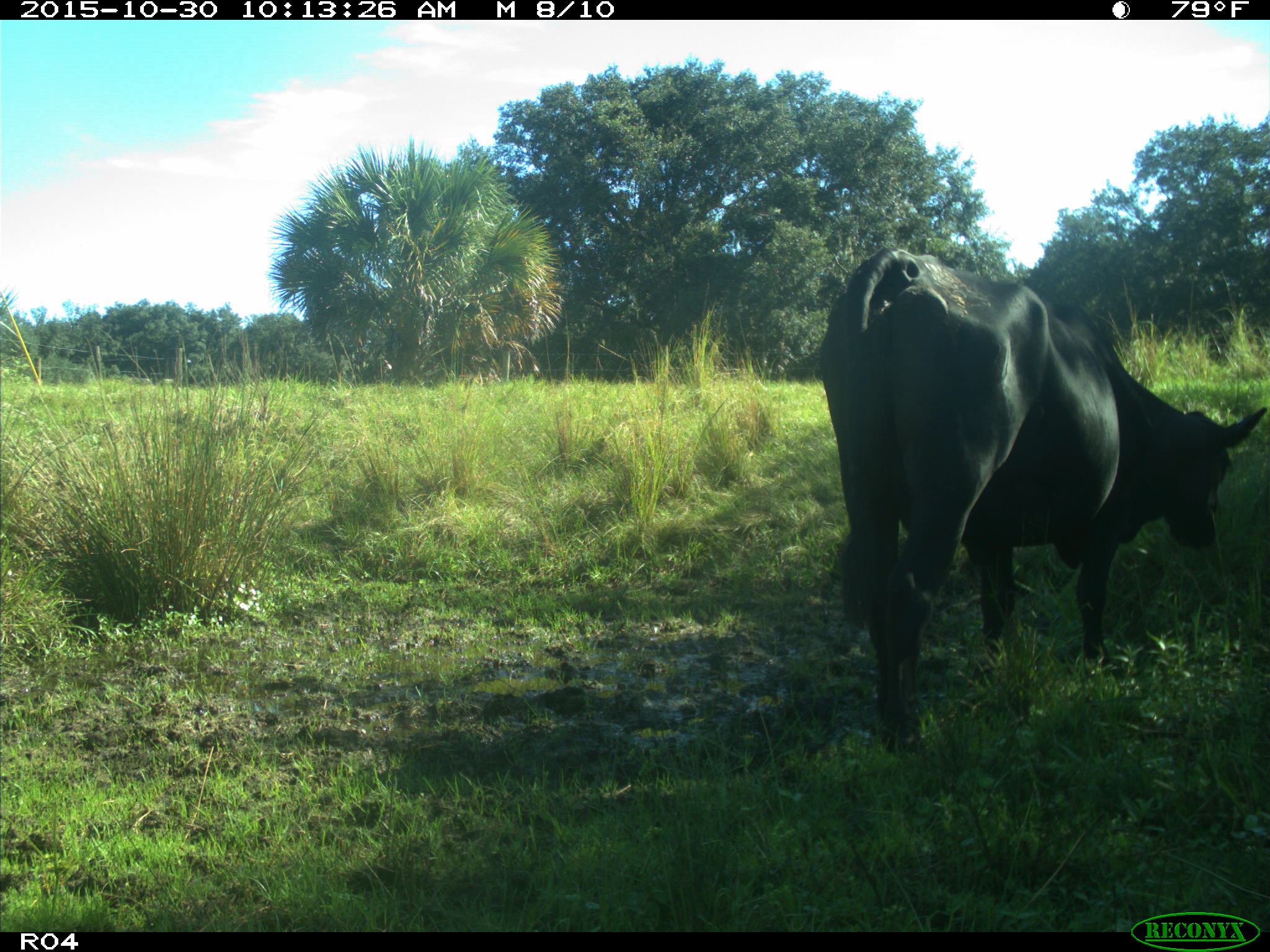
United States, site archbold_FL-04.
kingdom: Animalia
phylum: Chordata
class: Mammalia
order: Artiodactyla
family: Bovidae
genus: Bos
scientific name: Bos taurus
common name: domestic cow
Bos taurus (domestic cow).